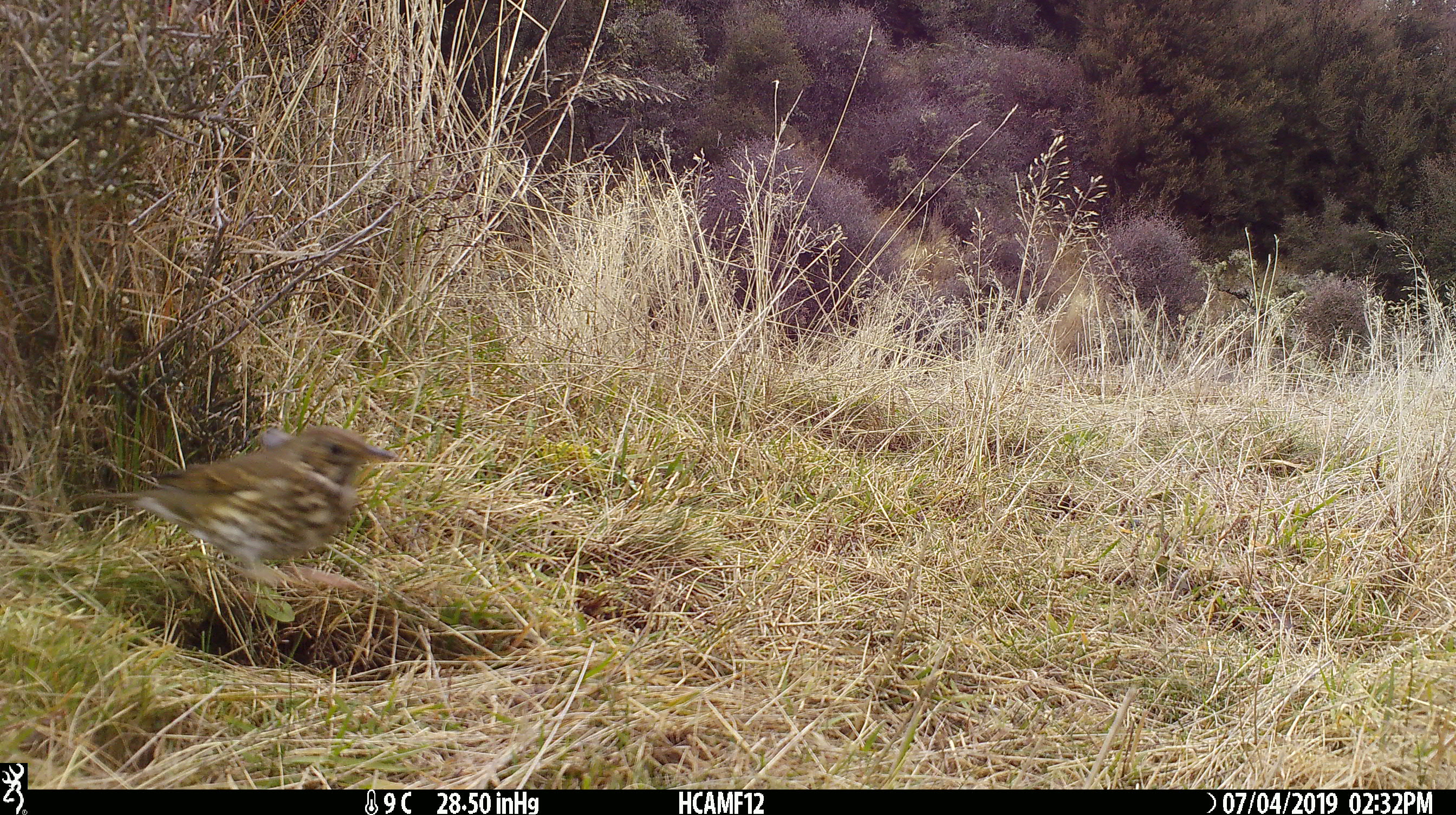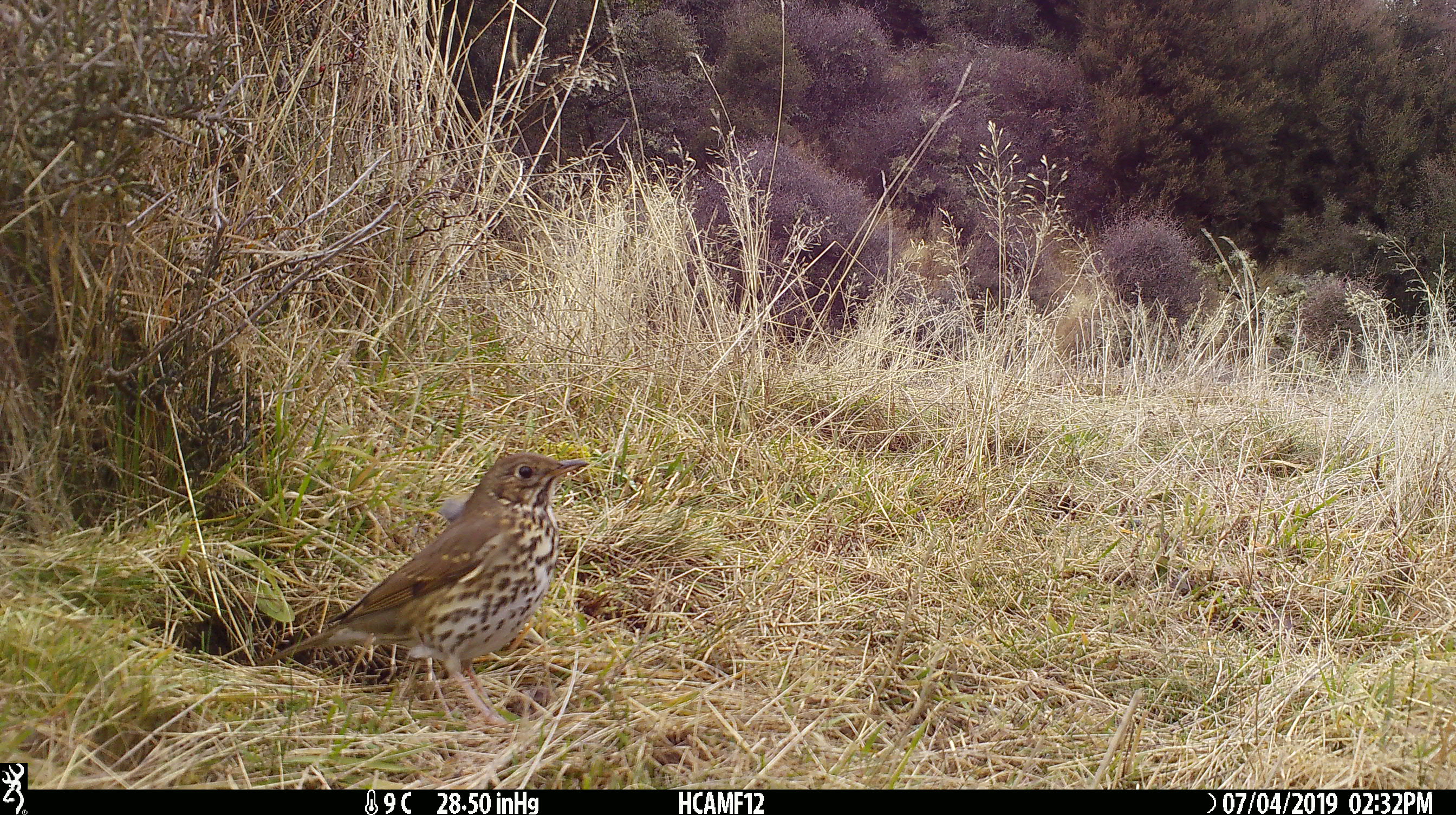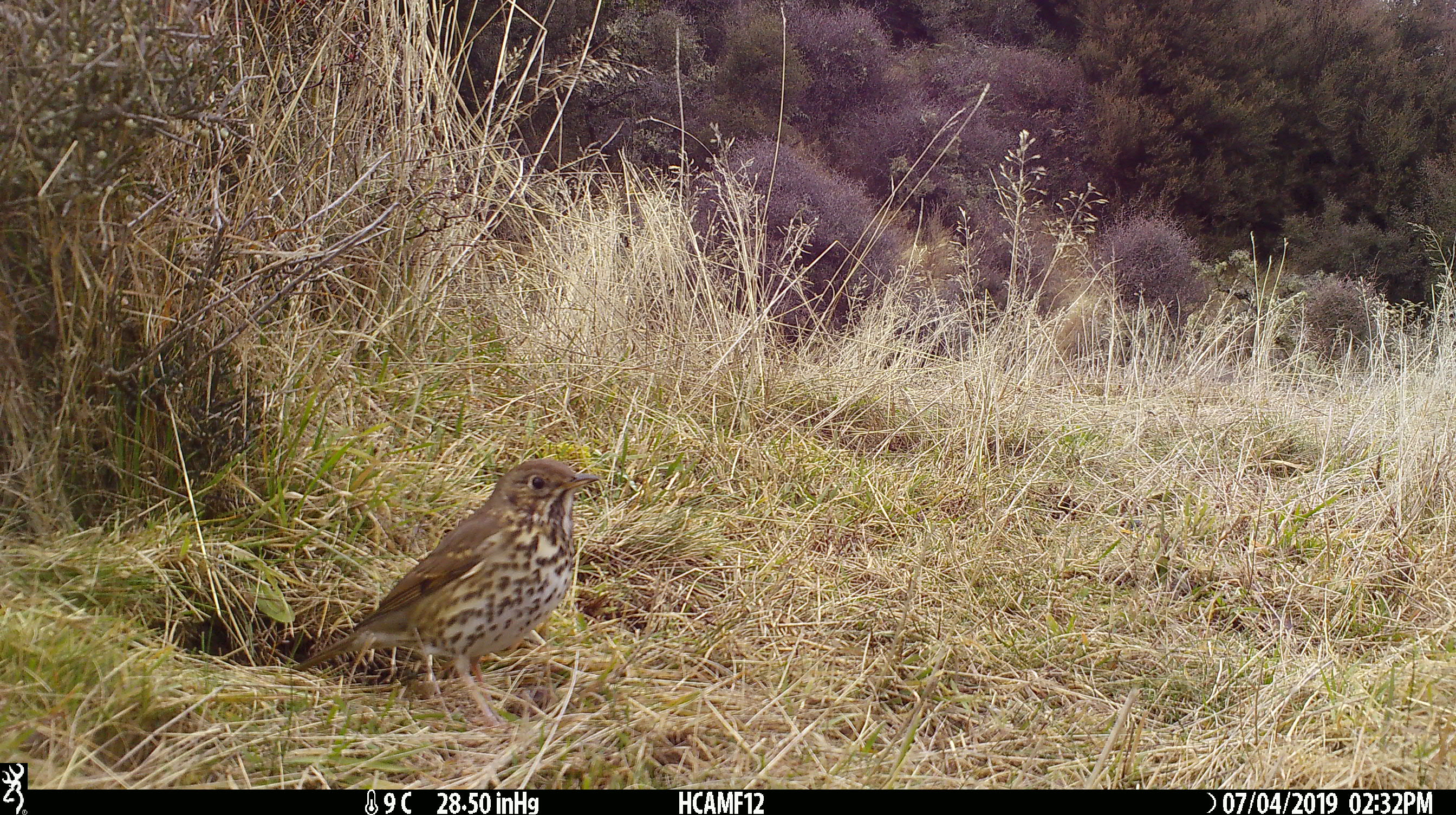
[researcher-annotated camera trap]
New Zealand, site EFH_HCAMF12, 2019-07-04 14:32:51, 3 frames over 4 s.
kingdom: Animalia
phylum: Chordata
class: Aves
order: Passeriformes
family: Turdidae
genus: Turdus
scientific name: Turdus philomelos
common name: song thrush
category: thrush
Thrush (song thrush) (Turdus philomelos).